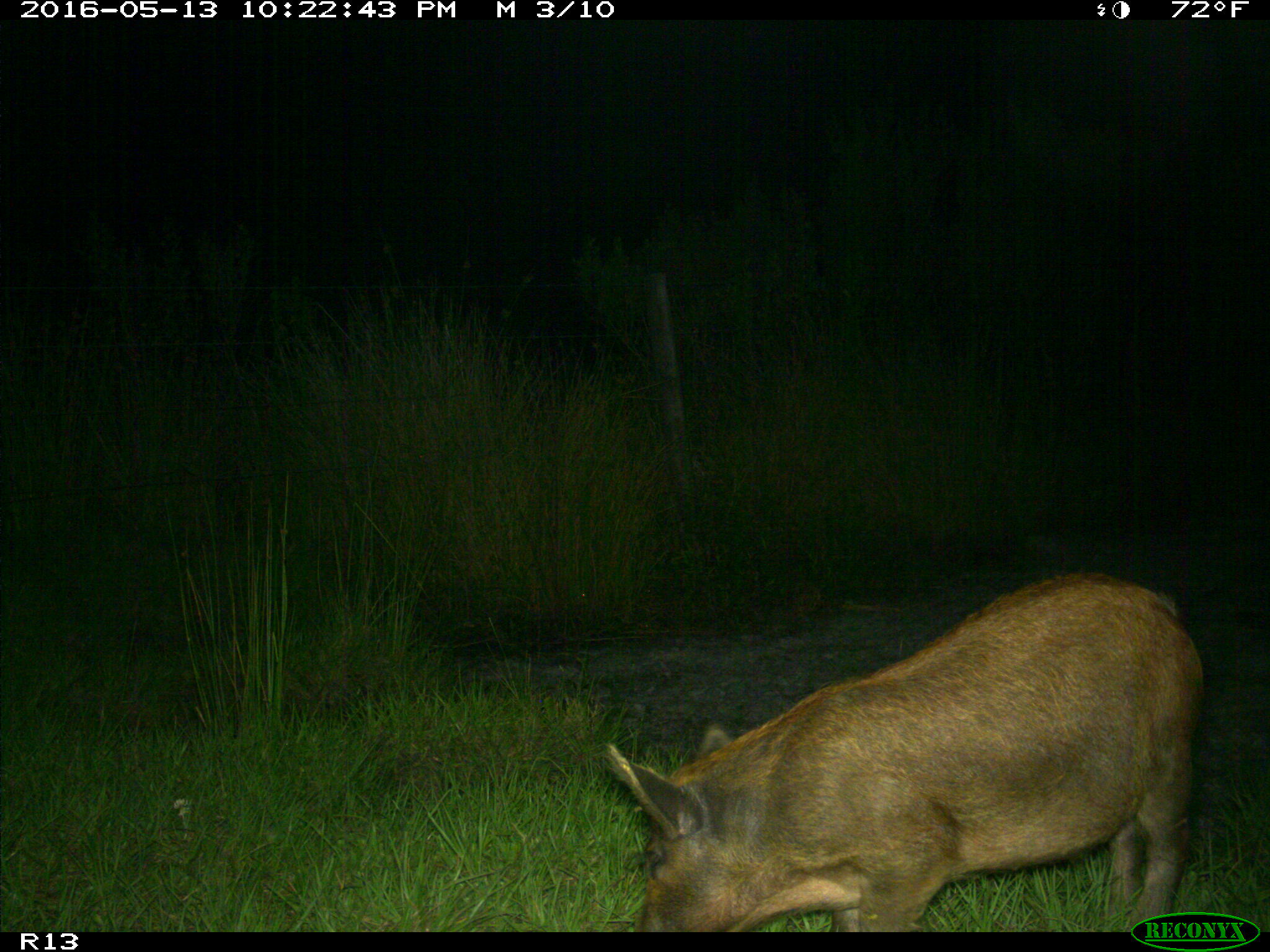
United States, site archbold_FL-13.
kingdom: Animalia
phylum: Chordata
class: Mammalia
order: Artiodactyla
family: Suidae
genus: Sus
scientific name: Sus scrofa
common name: wild boar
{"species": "Sus scrofa (wild boar)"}